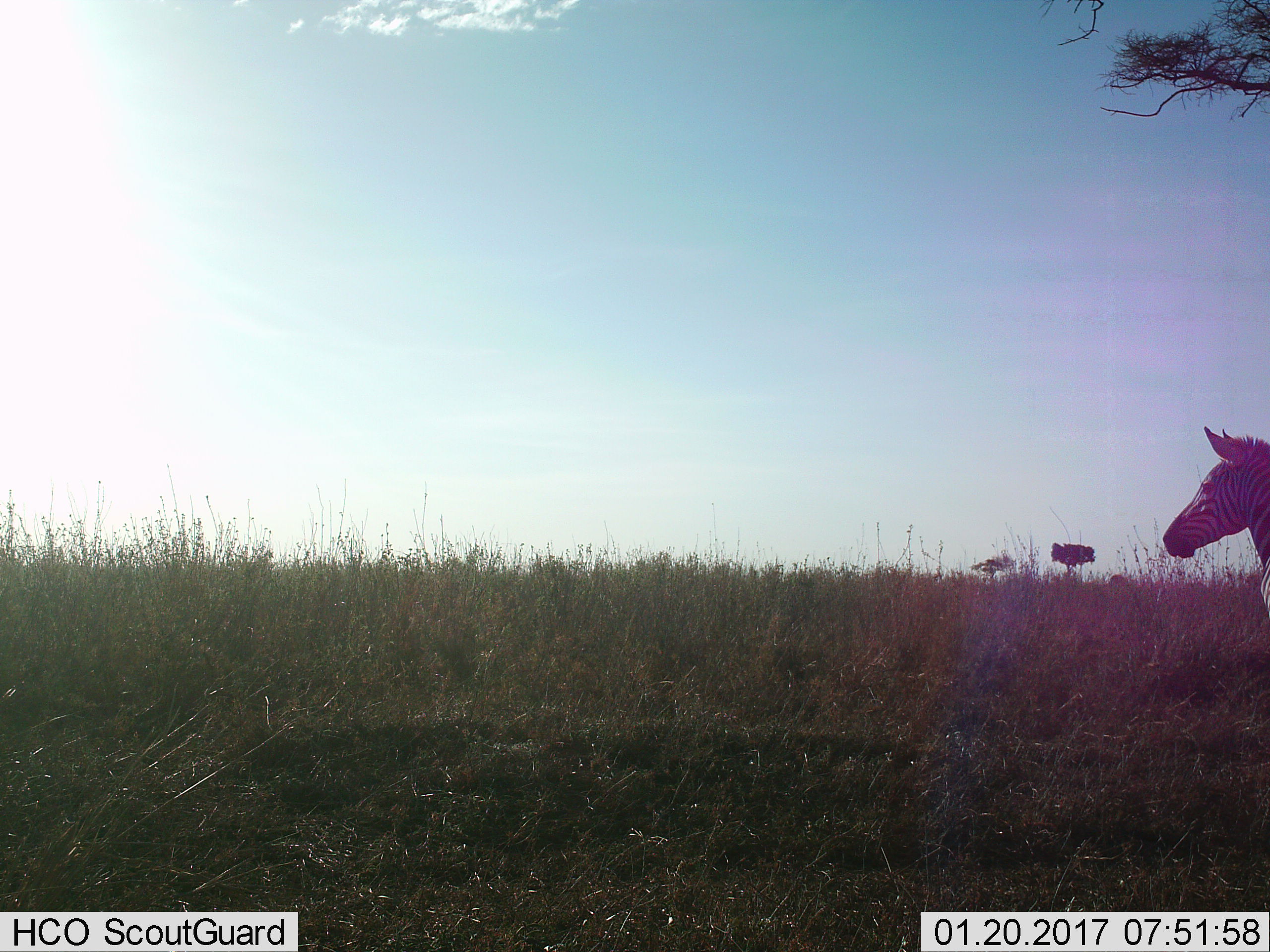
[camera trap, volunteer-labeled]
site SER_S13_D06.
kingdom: Animalia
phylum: Chordata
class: Mammalia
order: Perissodactyla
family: Equidae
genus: Equus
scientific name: Equus quagga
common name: plains zebra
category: zebraplains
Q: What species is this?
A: Zebraplains (plains zebra) (Equus quagga).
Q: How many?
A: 1.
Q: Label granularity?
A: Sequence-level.